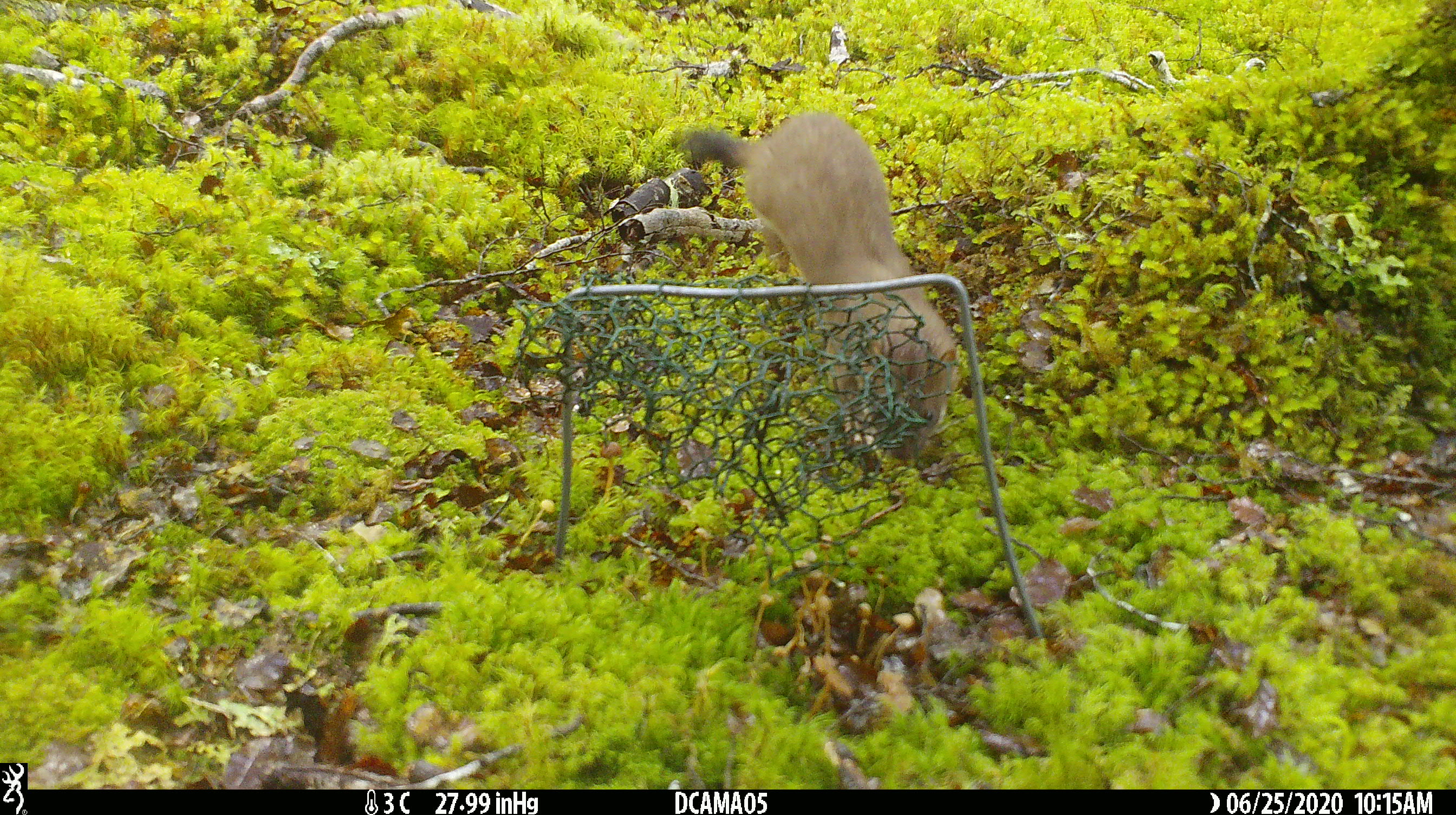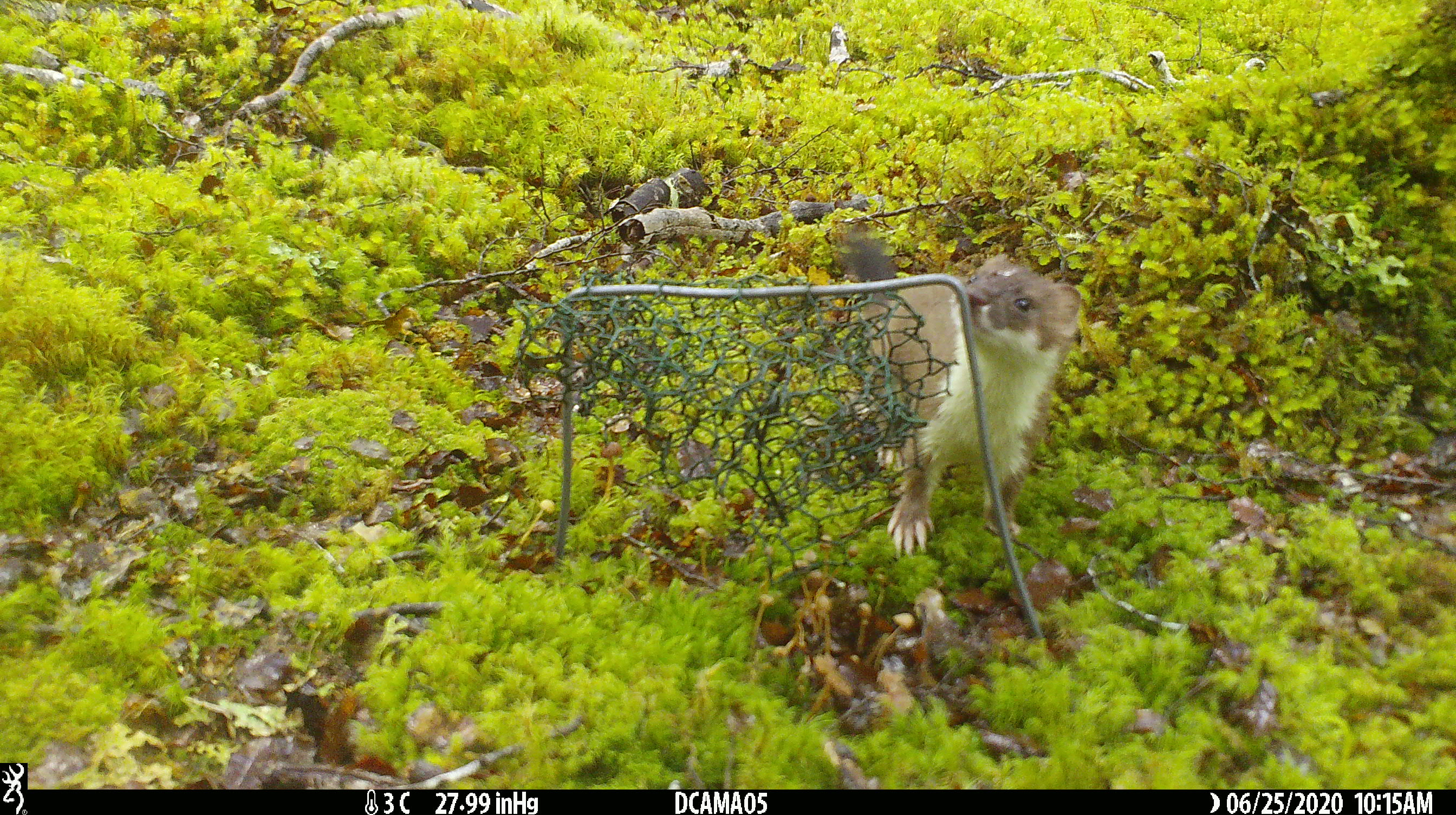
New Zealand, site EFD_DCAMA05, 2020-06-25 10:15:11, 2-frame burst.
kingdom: Animalia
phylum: Chordata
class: Mammalia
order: Carnivora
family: Mustelidae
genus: Mustela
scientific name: Mustela erminea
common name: stoat